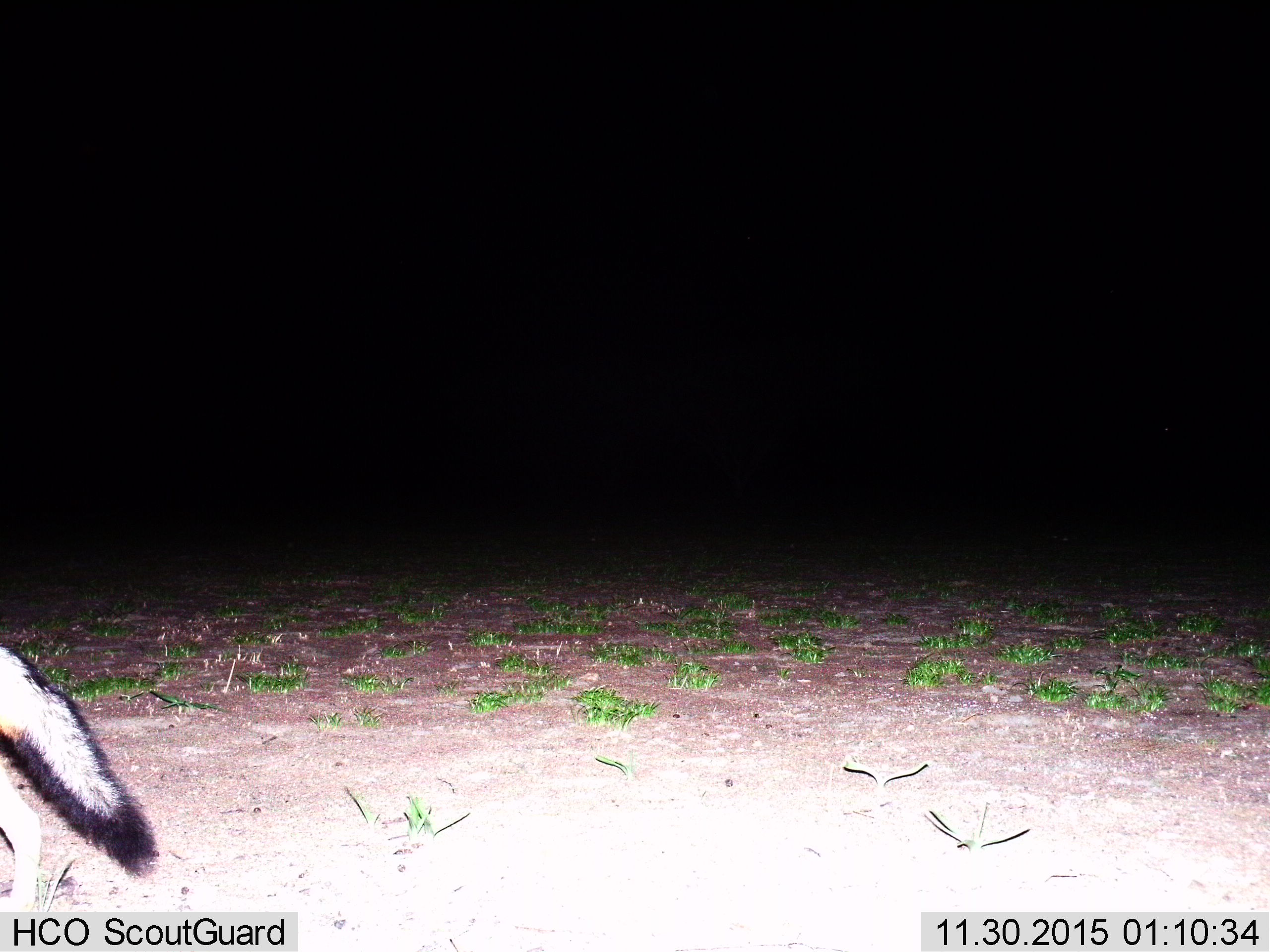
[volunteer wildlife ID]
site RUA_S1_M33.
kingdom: Animalia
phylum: Chordata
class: Mammalia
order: Carnivora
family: Canidae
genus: Lupulella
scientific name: Lupulella mesomelas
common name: black-backed jackal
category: jackalblackbacked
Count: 1.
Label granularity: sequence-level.